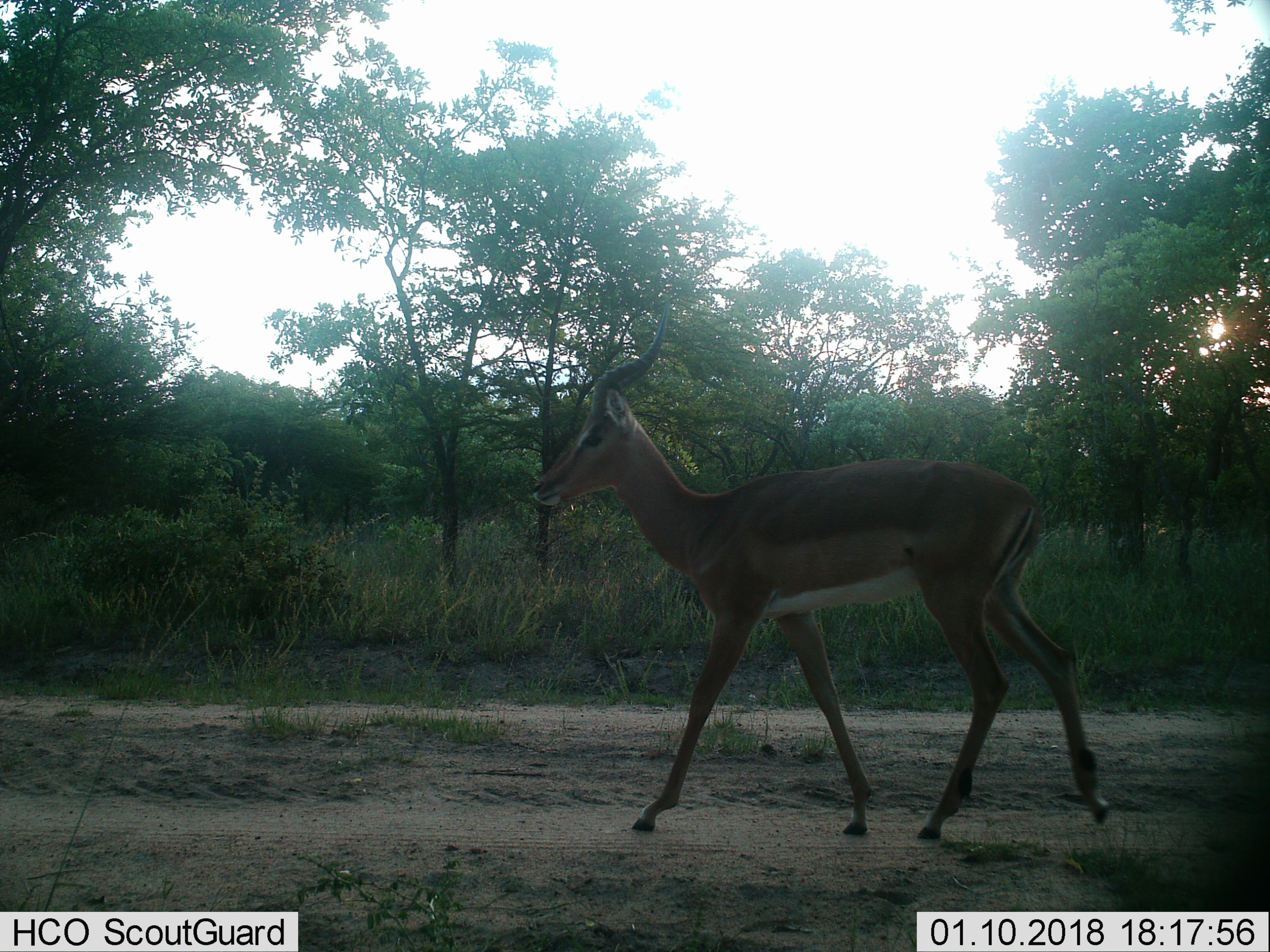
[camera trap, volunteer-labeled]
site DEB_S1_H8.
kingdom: Animalia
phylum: Chordata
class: Mammalia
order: Artiodactyla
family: Bovidae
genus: Aepyceros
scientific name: Aepyceros melampus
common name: impala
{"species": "impala (Aepyceros melampus)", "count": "1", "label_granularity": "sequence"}